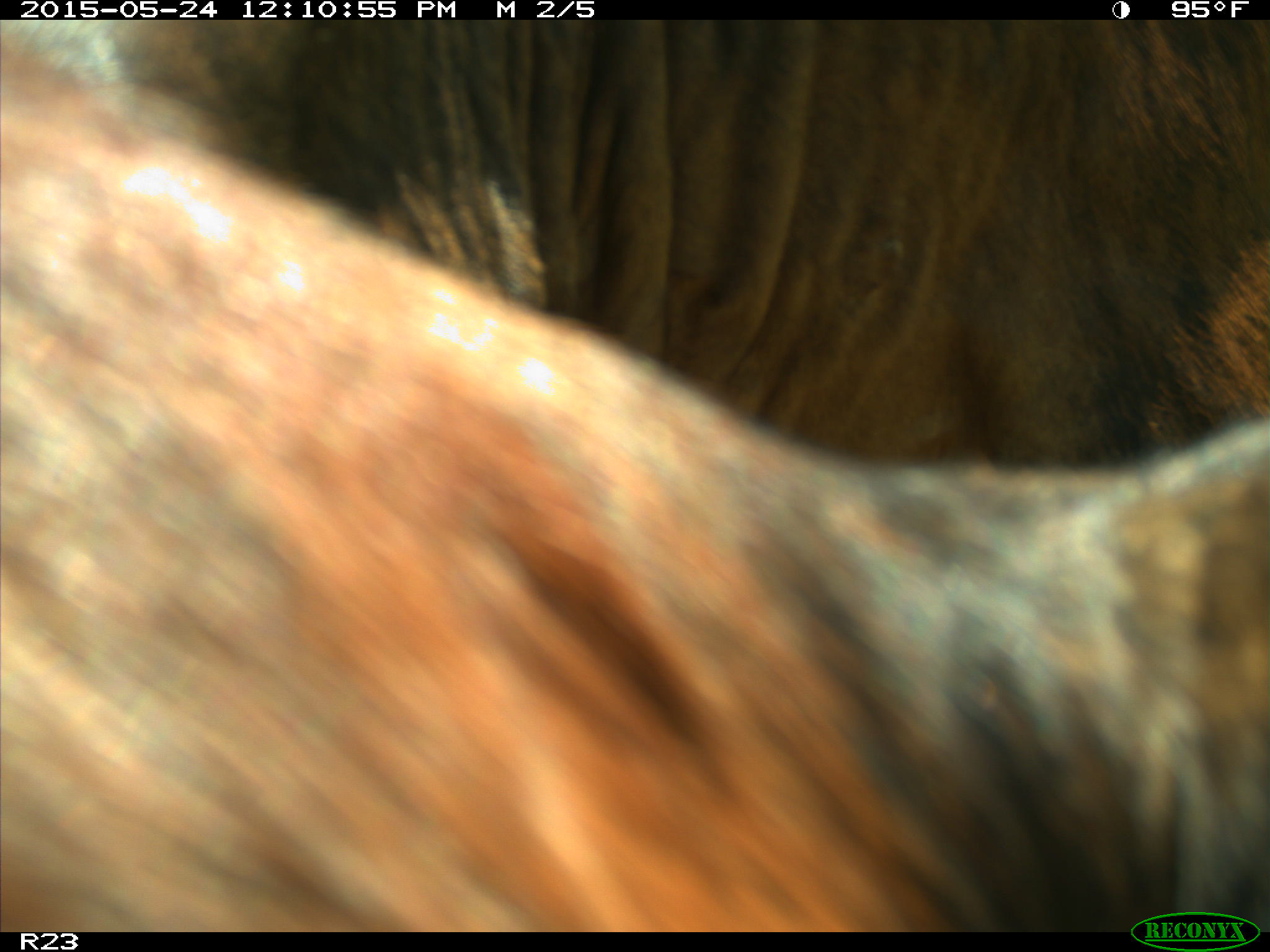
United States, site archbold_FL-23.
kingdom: Animalia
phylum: Chordata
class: Mammalia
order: Artiodactyla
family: Bovidae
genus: Bos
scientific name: Bos taurus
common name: domestic cow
Bos taurus (domestic cow).